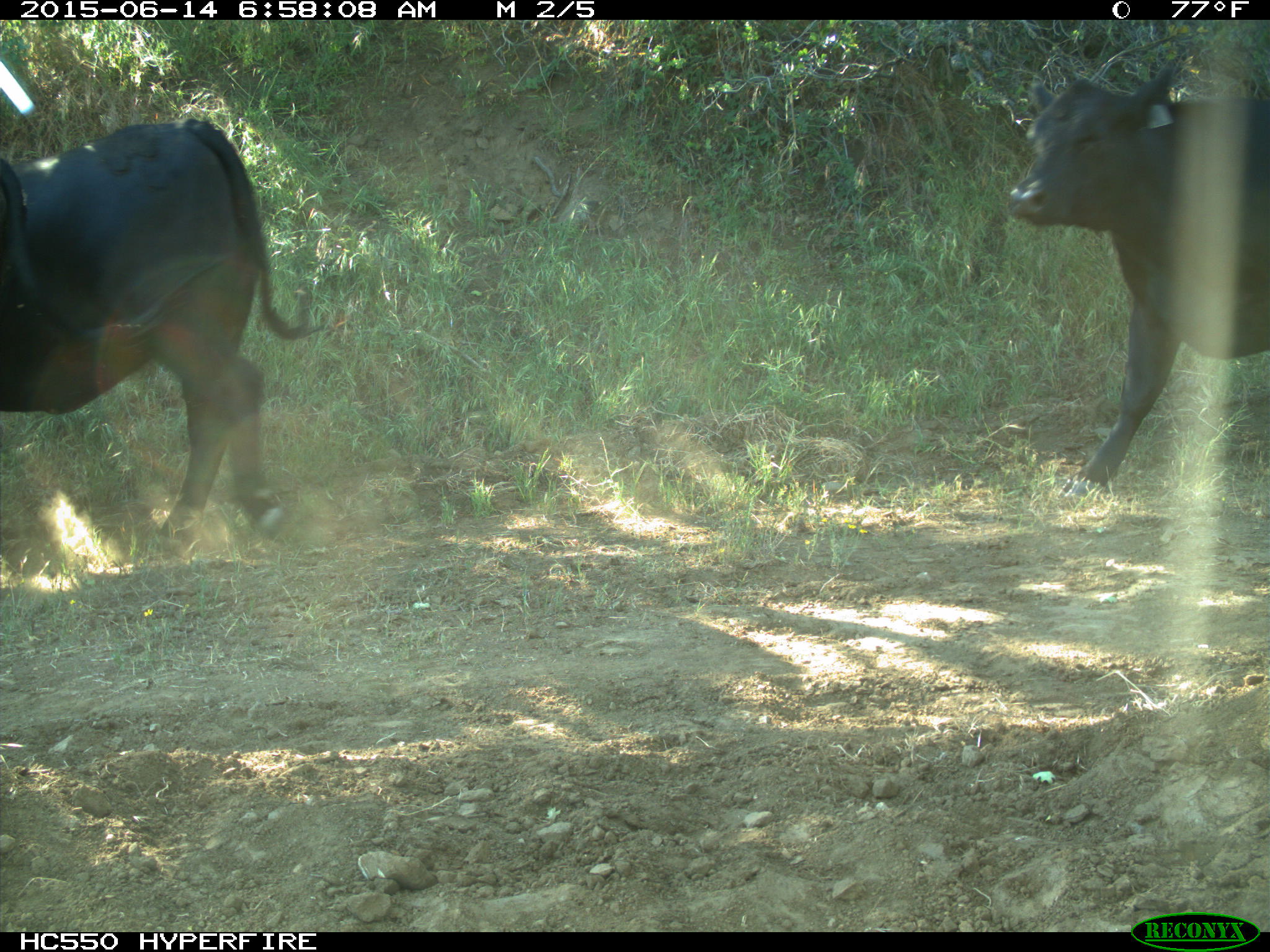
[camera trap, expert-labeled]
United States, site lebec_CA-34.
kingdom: Animalia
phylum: Chordata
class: Mammalia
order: Artiodactyla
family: Bovidae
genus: Bos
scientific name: Bos taurus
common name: domestic cow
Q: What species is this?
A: Bos taurus (domestic cow).